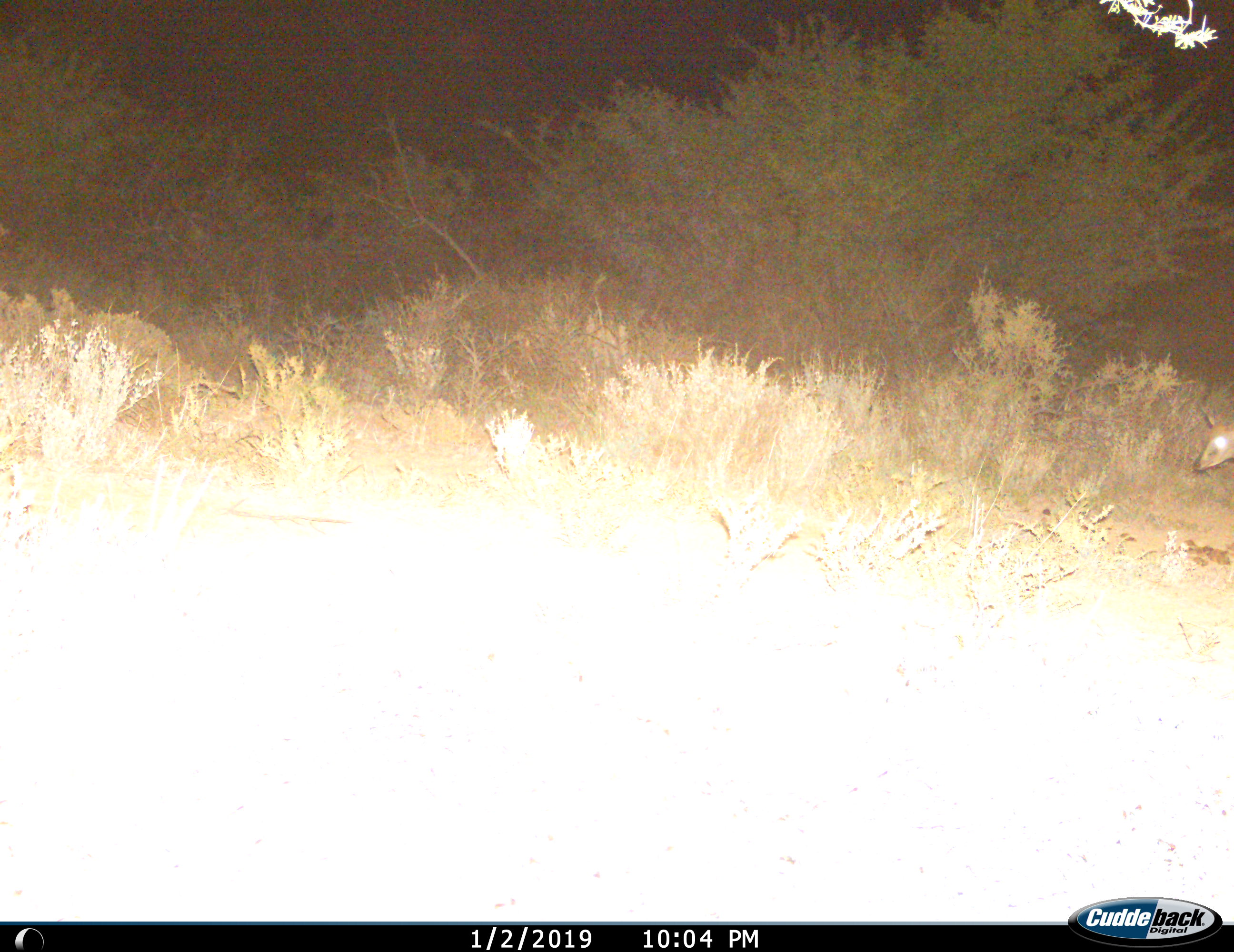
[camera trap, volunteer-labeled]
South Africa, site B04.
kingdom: Animalia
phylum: Chordata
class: Mammalia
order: Artiodactyla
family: Bovidae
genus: Sylvicapra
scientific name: Sylvicapra grimmia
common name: common grey duiker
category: duikercommongrey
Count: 1.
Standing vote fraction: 25%.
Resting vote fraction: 0%.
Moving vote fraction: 75%.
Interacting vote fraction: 0%.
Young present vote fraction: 0%.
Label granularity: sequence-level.